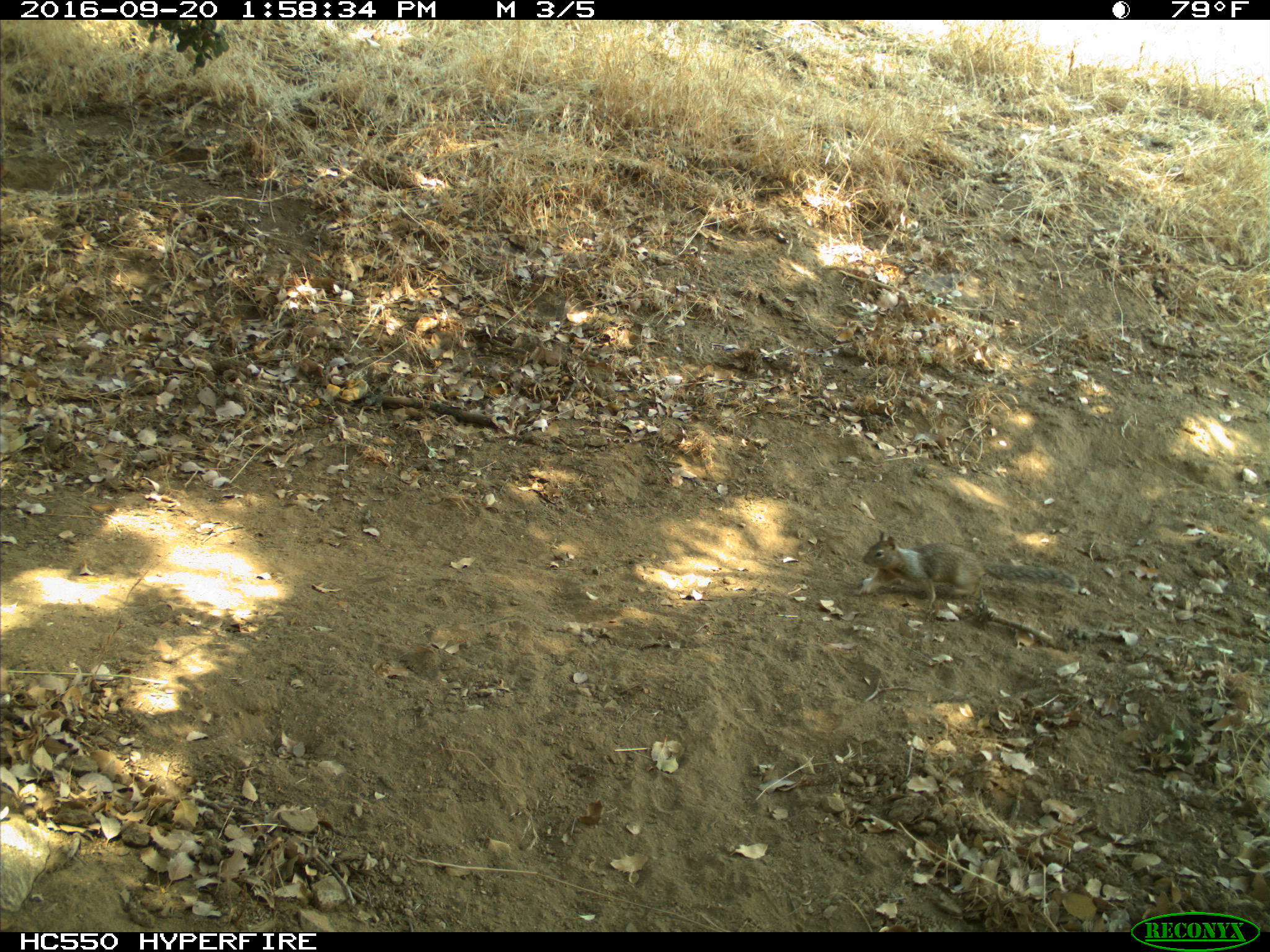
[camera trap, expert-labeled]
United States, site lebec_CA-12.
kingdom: Animalia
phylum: Chordata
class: Mammalia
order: Rodentia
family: Sciuridae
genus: Otospermophilus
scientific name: Otospermophilus beecheyi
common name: california ground squirrel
Otospermophilus beecheyi (california ground squirrel).